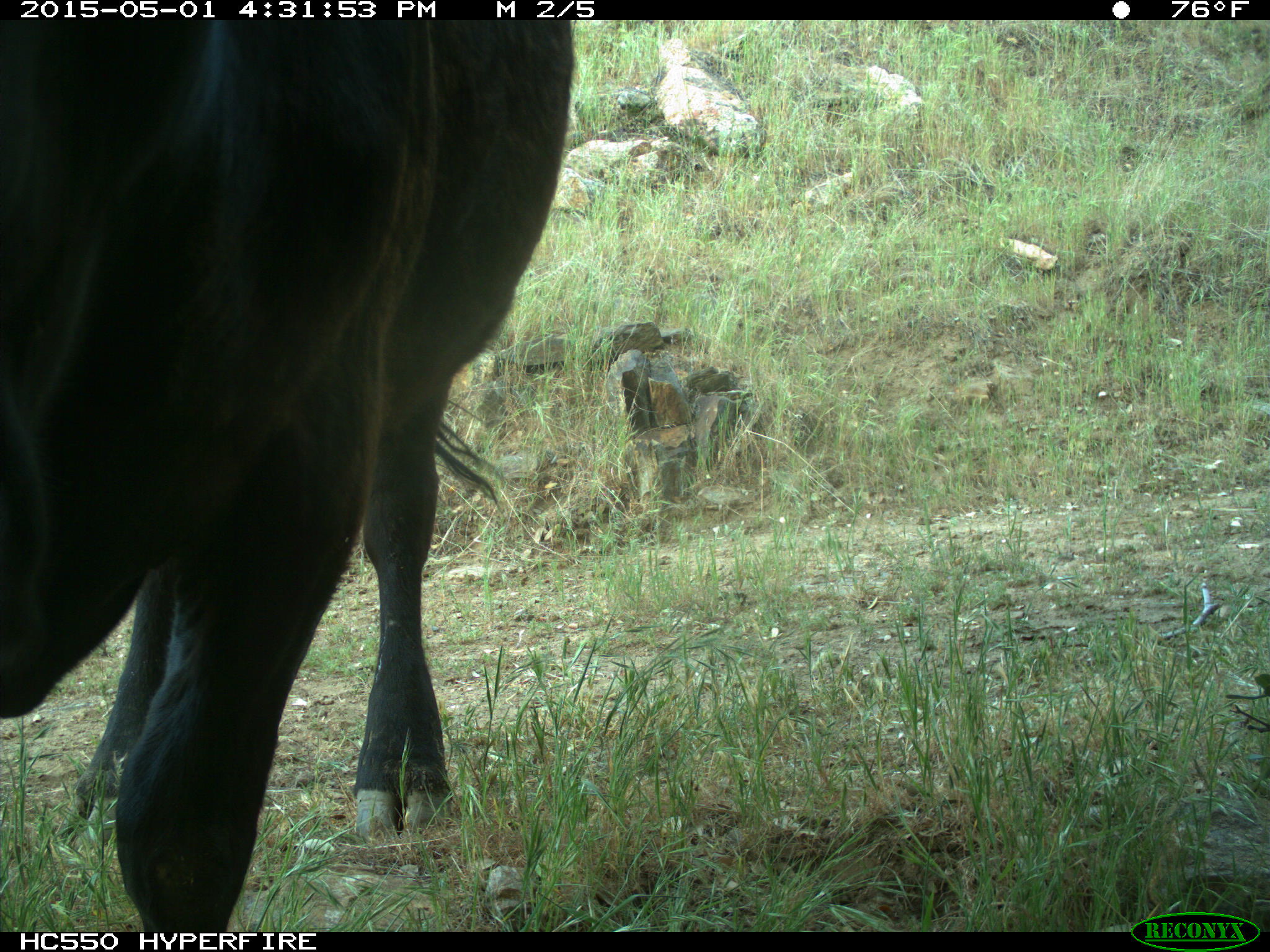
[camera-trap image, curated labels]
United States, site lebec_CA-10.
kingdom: Animalia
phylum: Chordata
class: Mammalia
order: Artiodactyla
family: Bovidae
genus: Bos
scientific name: Bos taurus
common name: domestic cow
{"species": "Bos taurus (domestic cow)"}